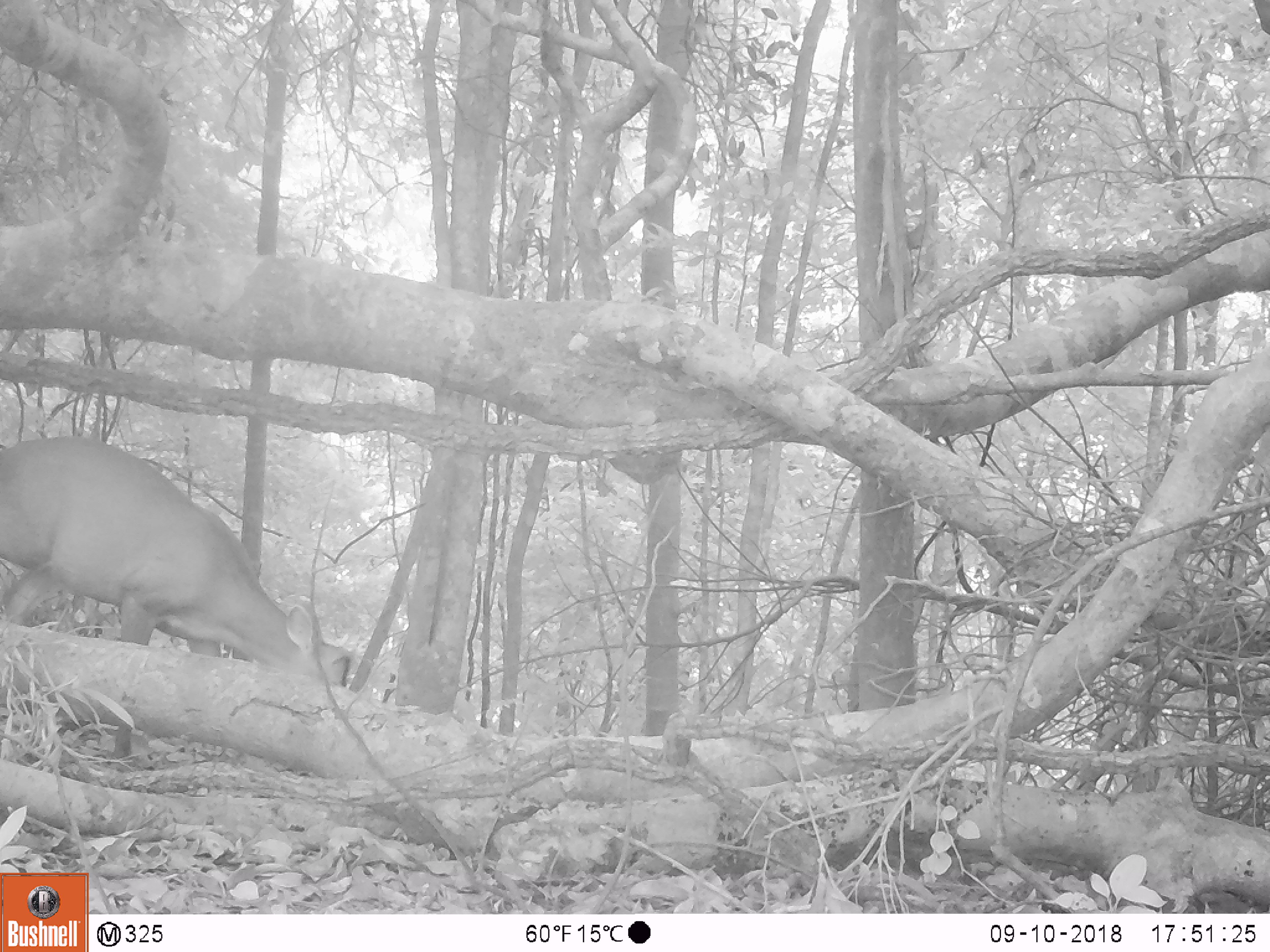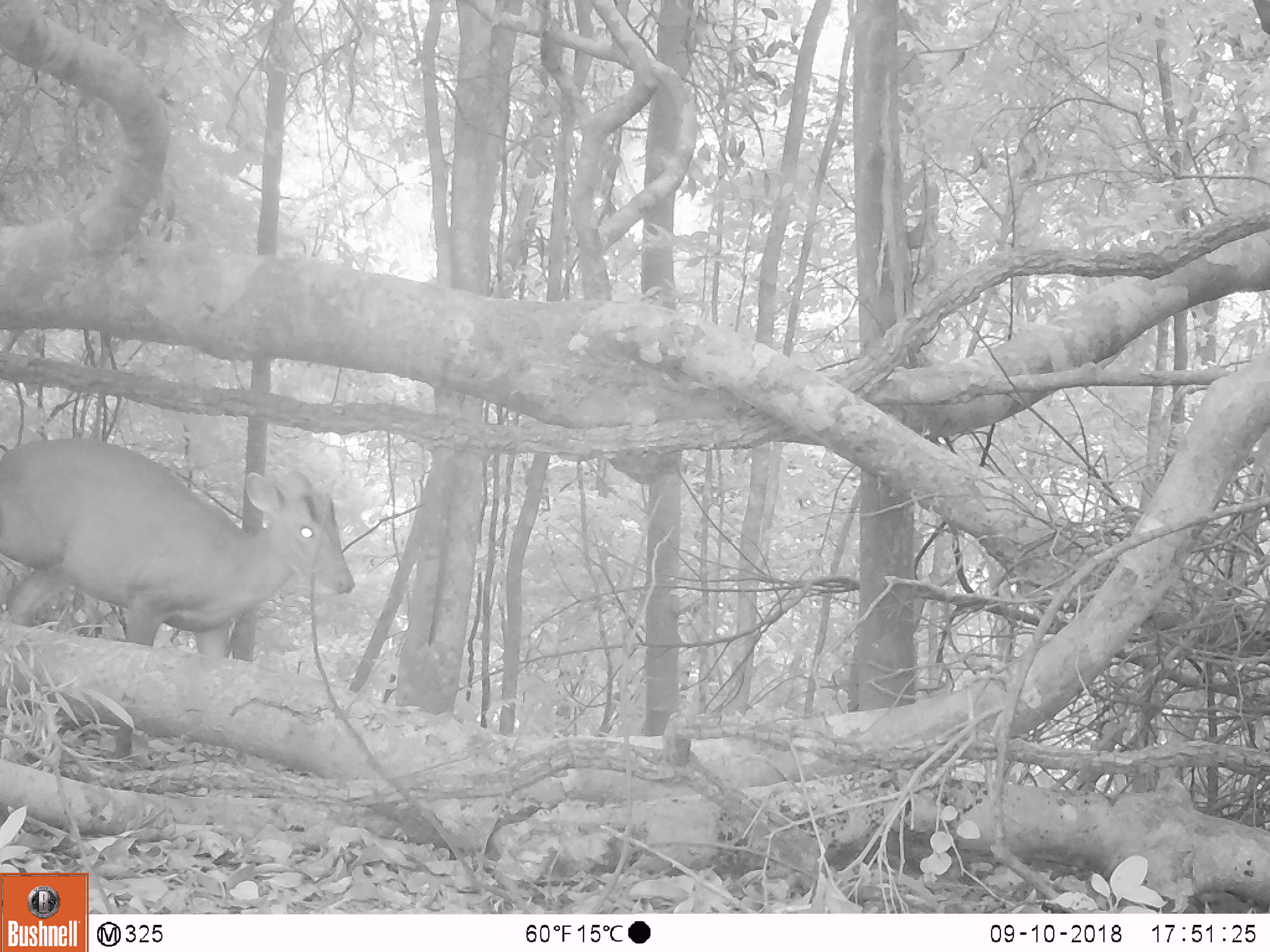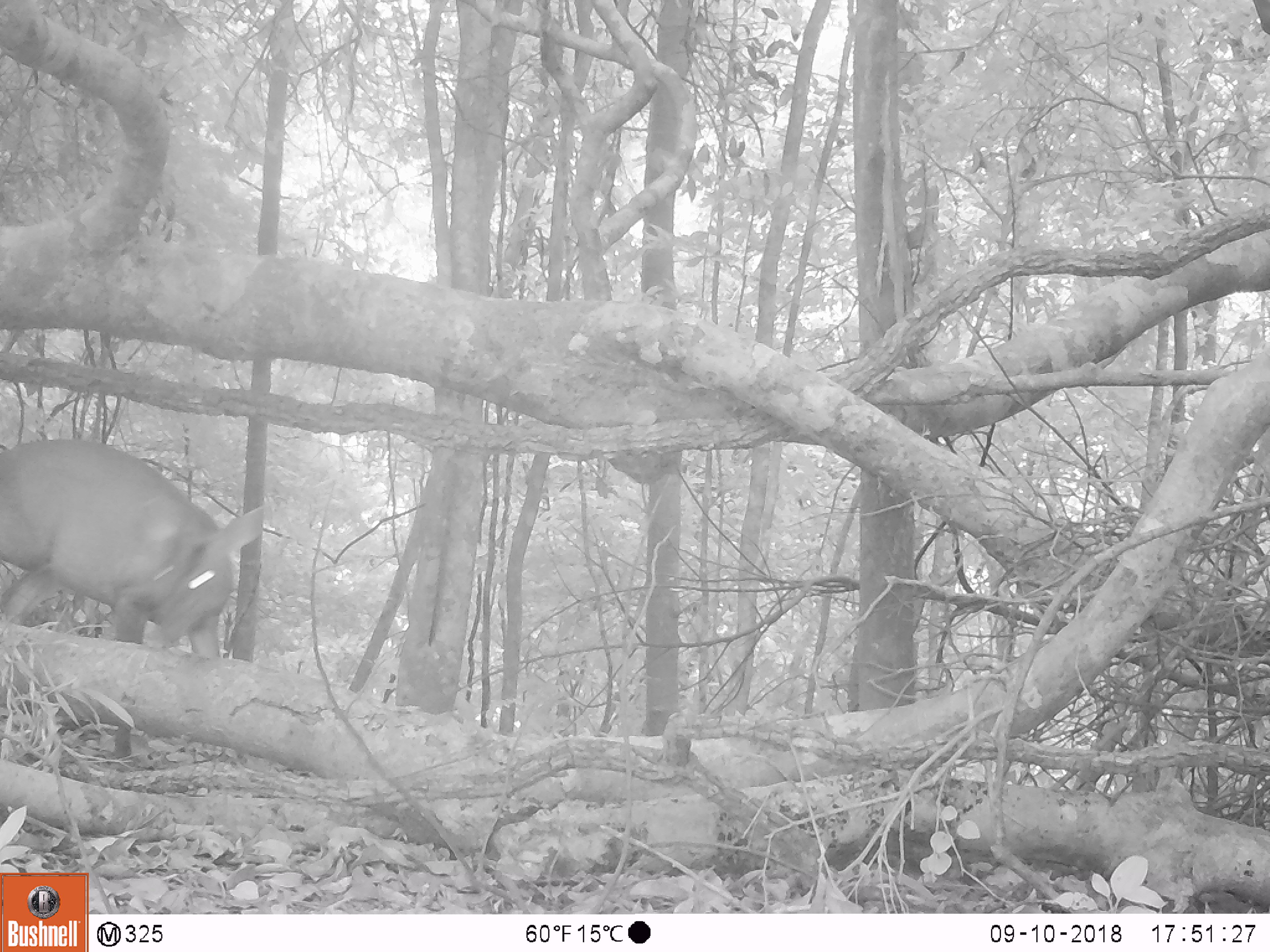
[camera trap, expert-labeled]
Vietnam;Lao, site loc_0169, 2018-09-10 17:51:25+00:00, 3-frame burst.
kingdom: Animalia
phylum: Chordata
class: Mammalia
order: Artiodactyla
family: Cervidae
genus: Muntiacus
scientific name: Muntiacus rooseveltorum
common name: roosevelt's muntjac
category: roosevelts muntjac group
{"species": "roosevelts muntjac group (roosevelt's muntjac) (Muntiacus rooseveltorum)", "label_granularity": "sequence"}